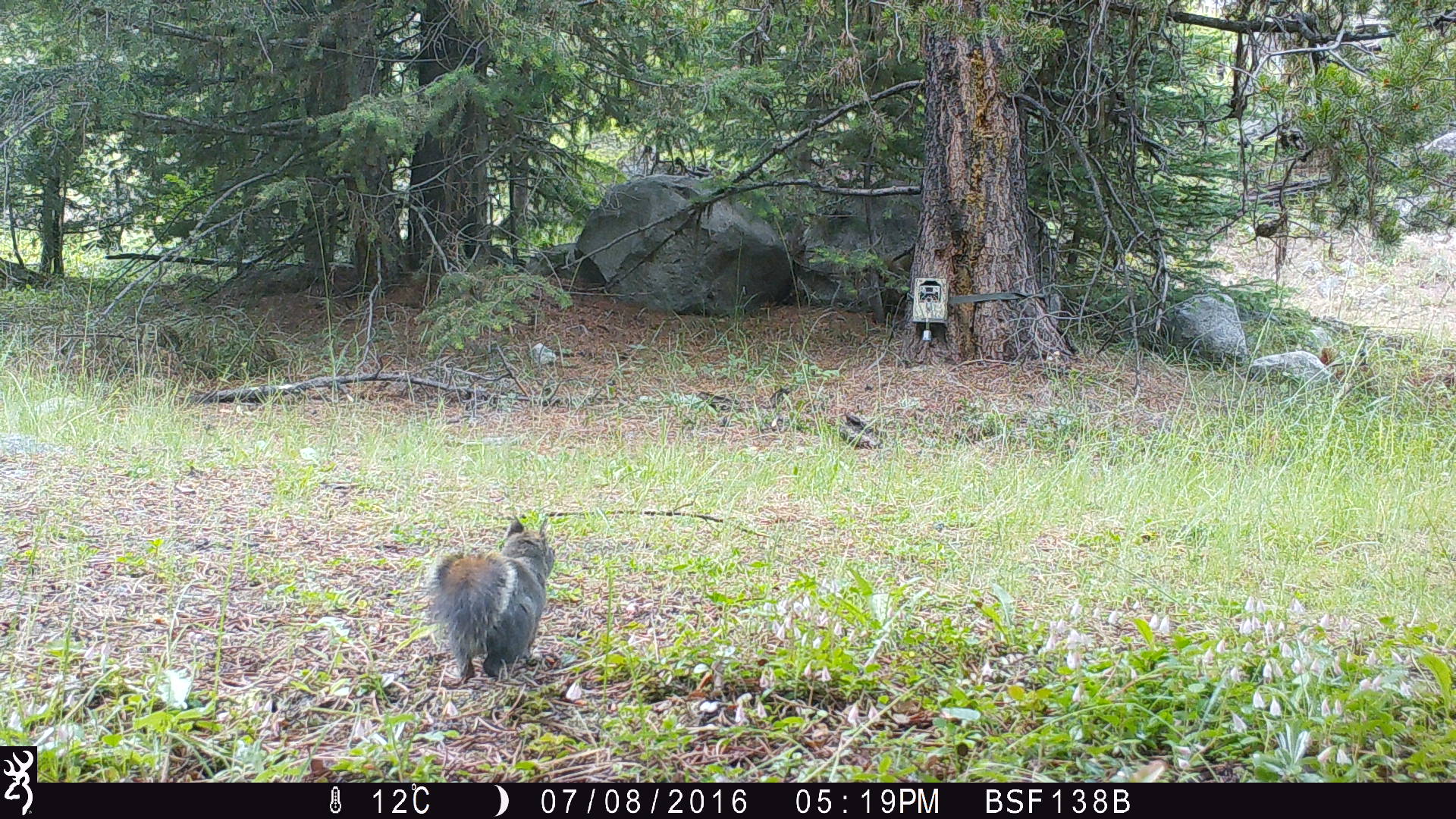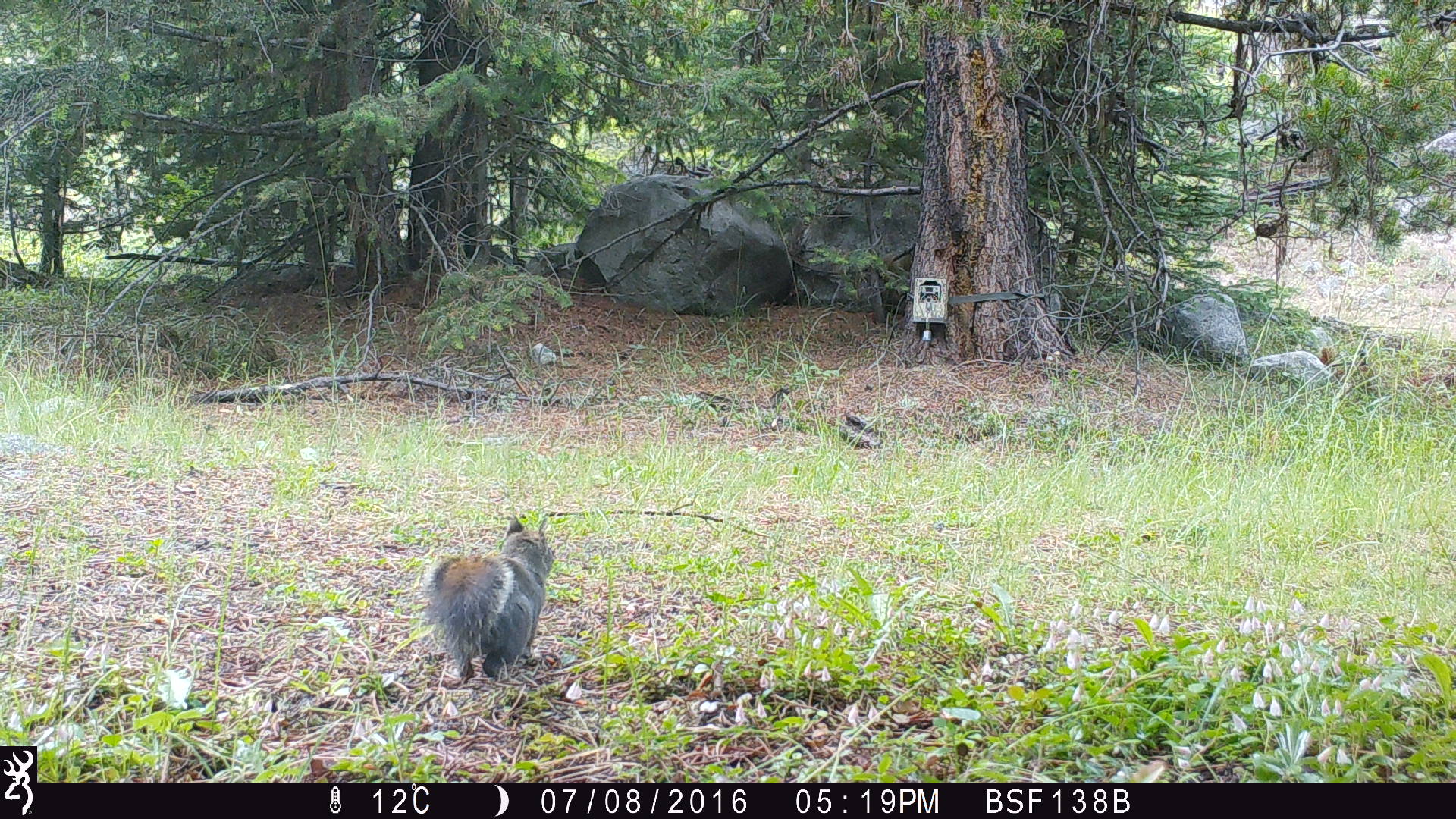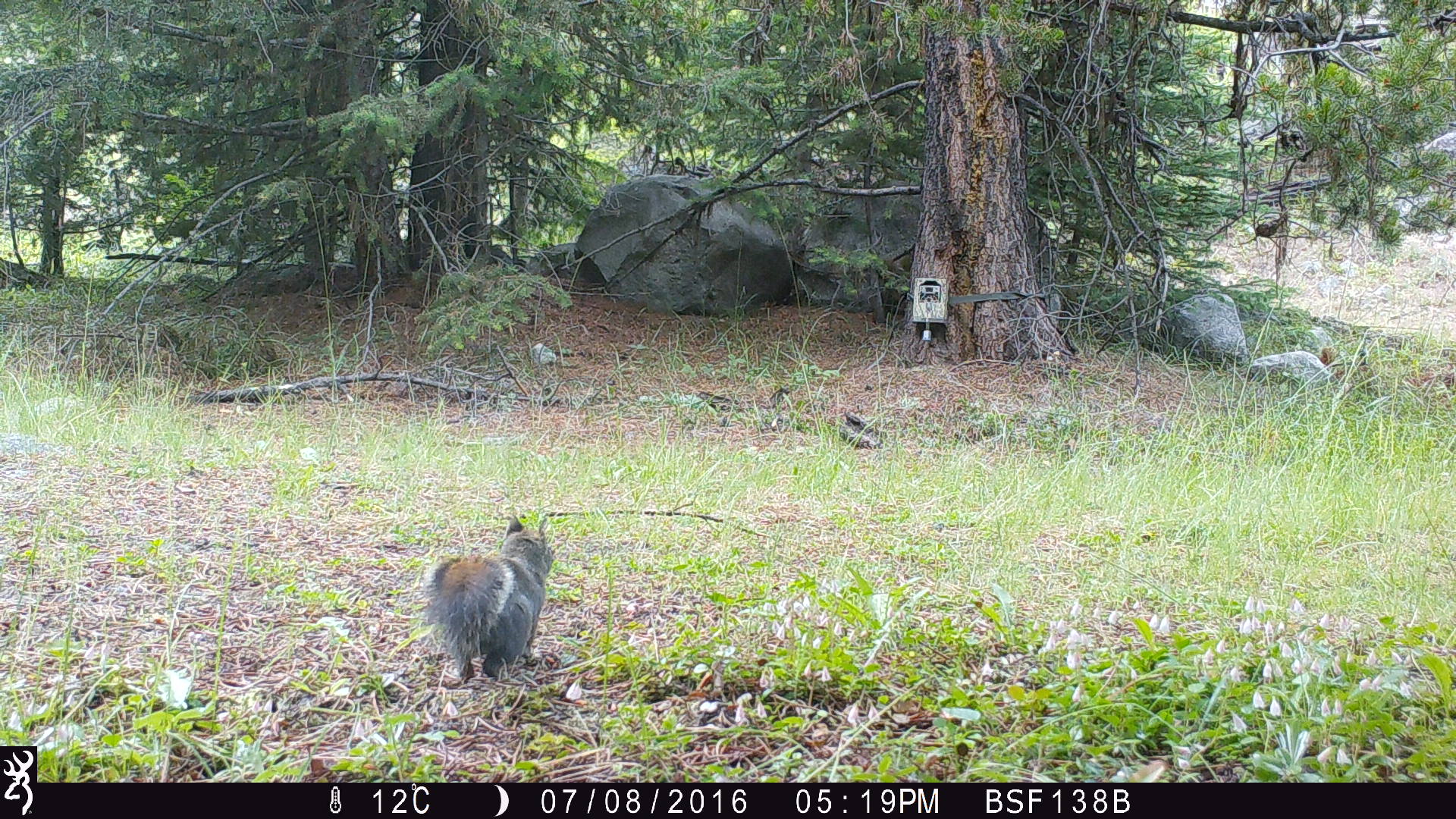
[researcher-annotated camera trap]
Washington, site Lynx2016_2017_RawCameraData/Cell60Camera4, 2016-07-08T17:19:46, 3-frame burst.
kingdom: Animalia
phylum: Chordata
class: Mammalia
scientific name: Mammalia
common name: small mammal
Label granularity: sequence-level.